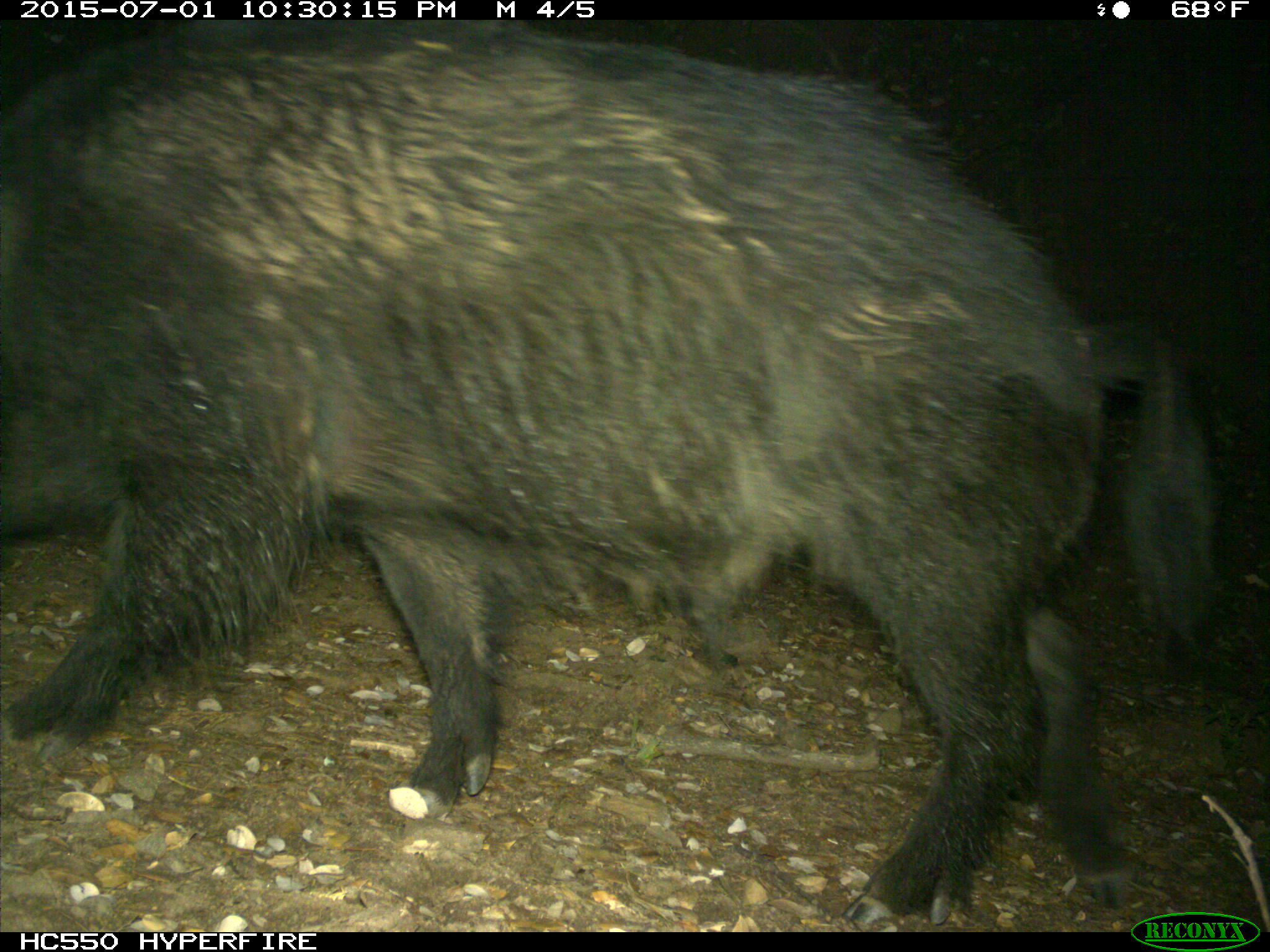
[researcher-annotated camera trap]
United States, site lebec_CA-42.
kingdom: Animalia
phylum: Chordata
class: Mammalia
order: Artiodactyla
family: Suidae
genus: Sus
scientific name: Sus scrofa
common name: wild boar